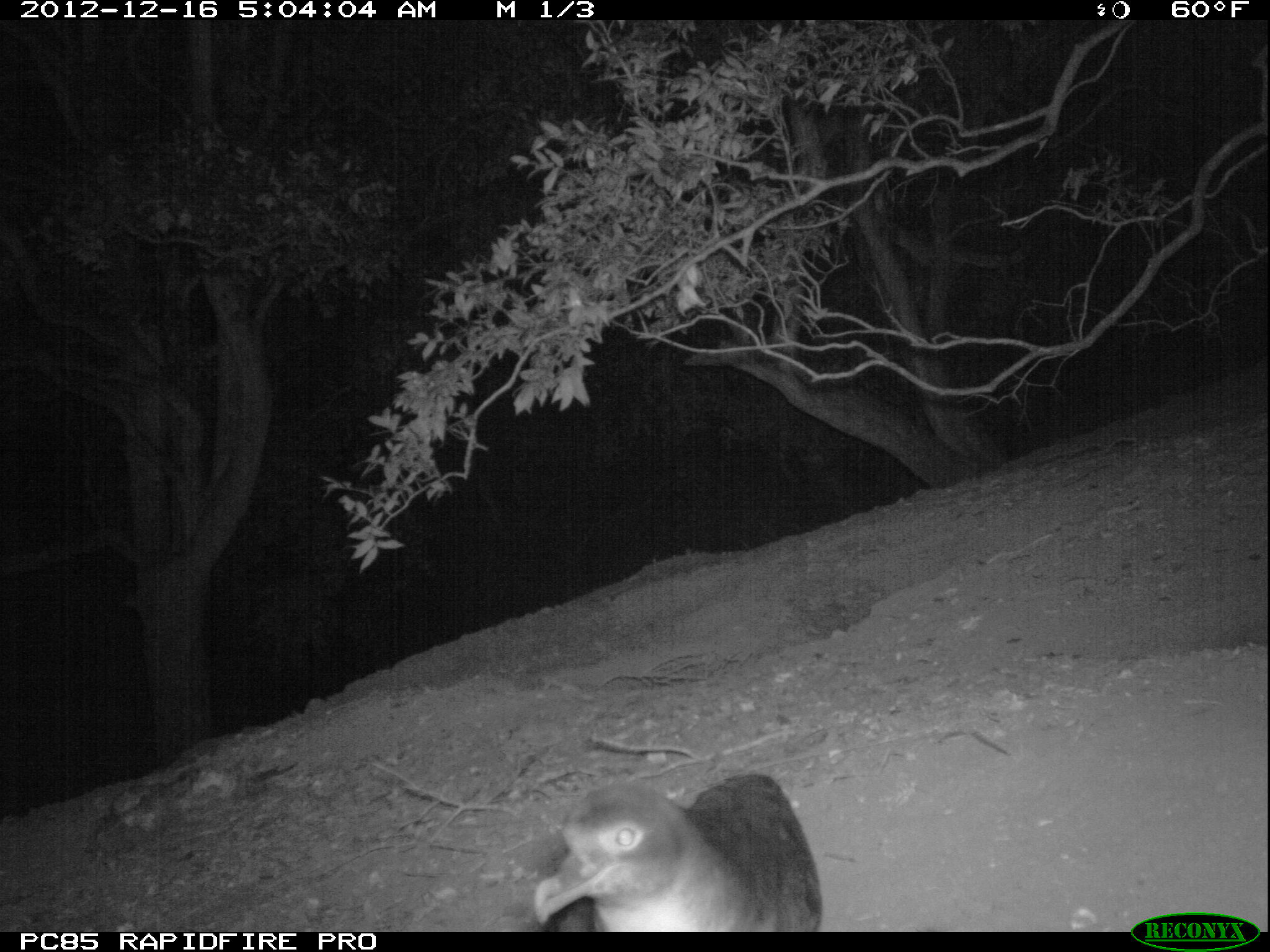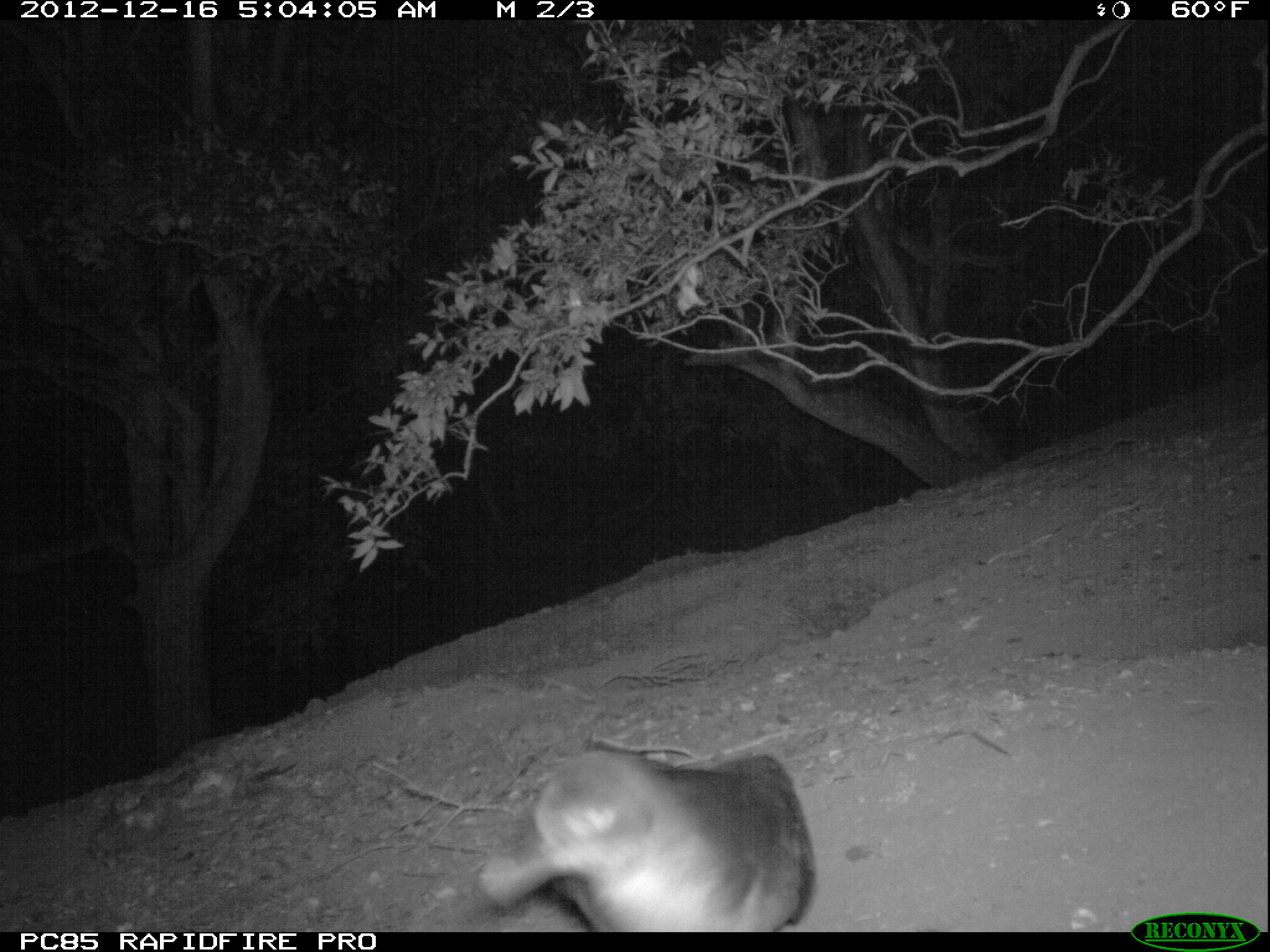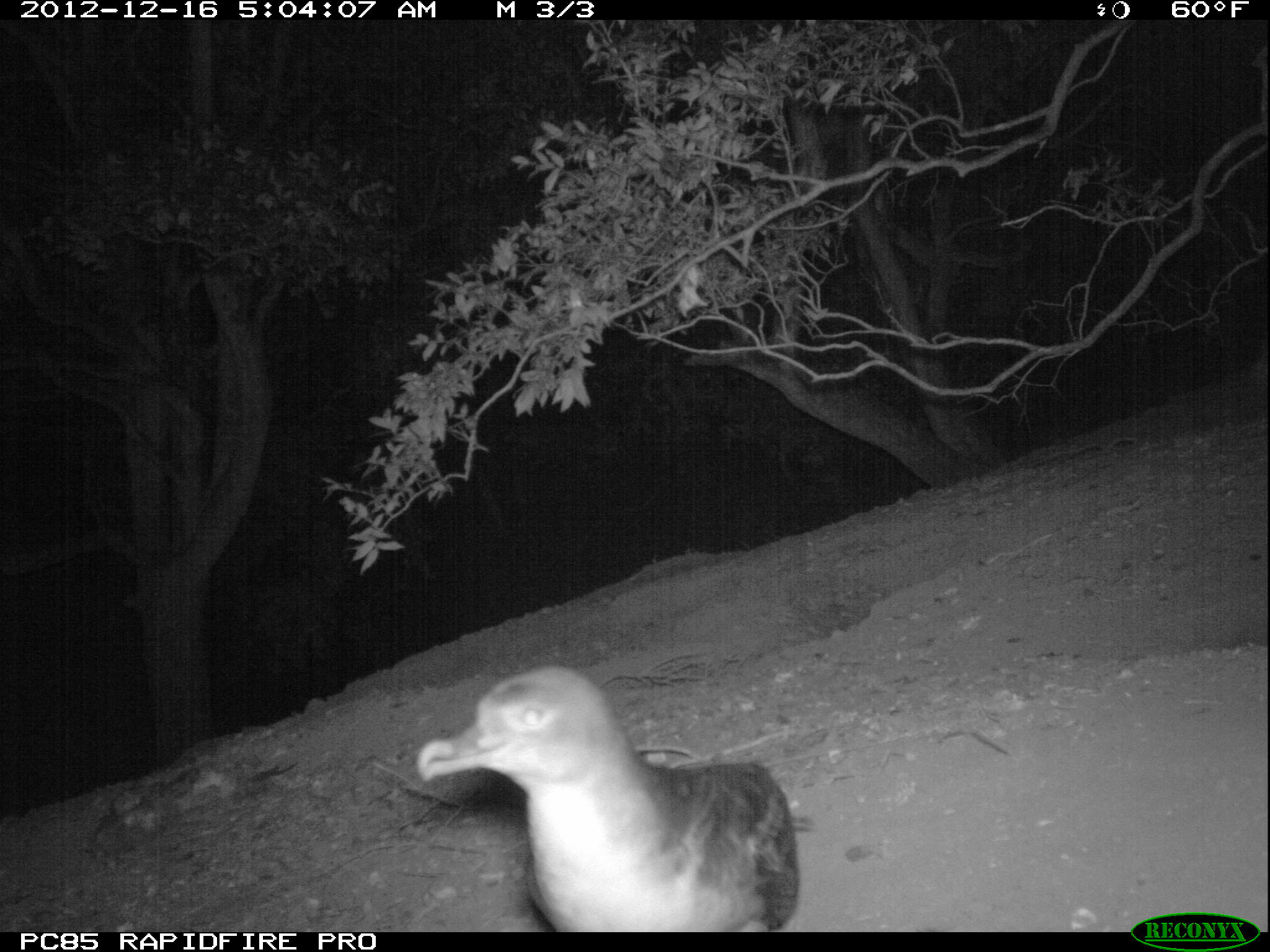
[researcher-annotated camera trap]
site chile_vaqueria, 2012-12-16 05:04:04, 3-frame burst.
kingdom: Animalia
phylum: Chordata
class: Aves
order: Procellariiformes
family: Procellariidae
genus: Calonectris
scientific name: Calonectris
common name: shearwater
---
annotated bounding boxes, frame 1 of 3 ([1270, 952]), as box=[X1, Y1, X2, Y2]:
shearwater: box=[525, 772, 822, 934]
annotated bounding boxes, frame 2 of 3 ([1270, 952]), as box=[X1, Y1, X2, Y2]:
shearwater: box=[470, 745, 814, 932]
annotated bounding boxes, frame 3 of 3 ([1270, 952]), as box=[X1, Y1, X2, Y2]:
shearwater: box=[409, 664, 801, 932]